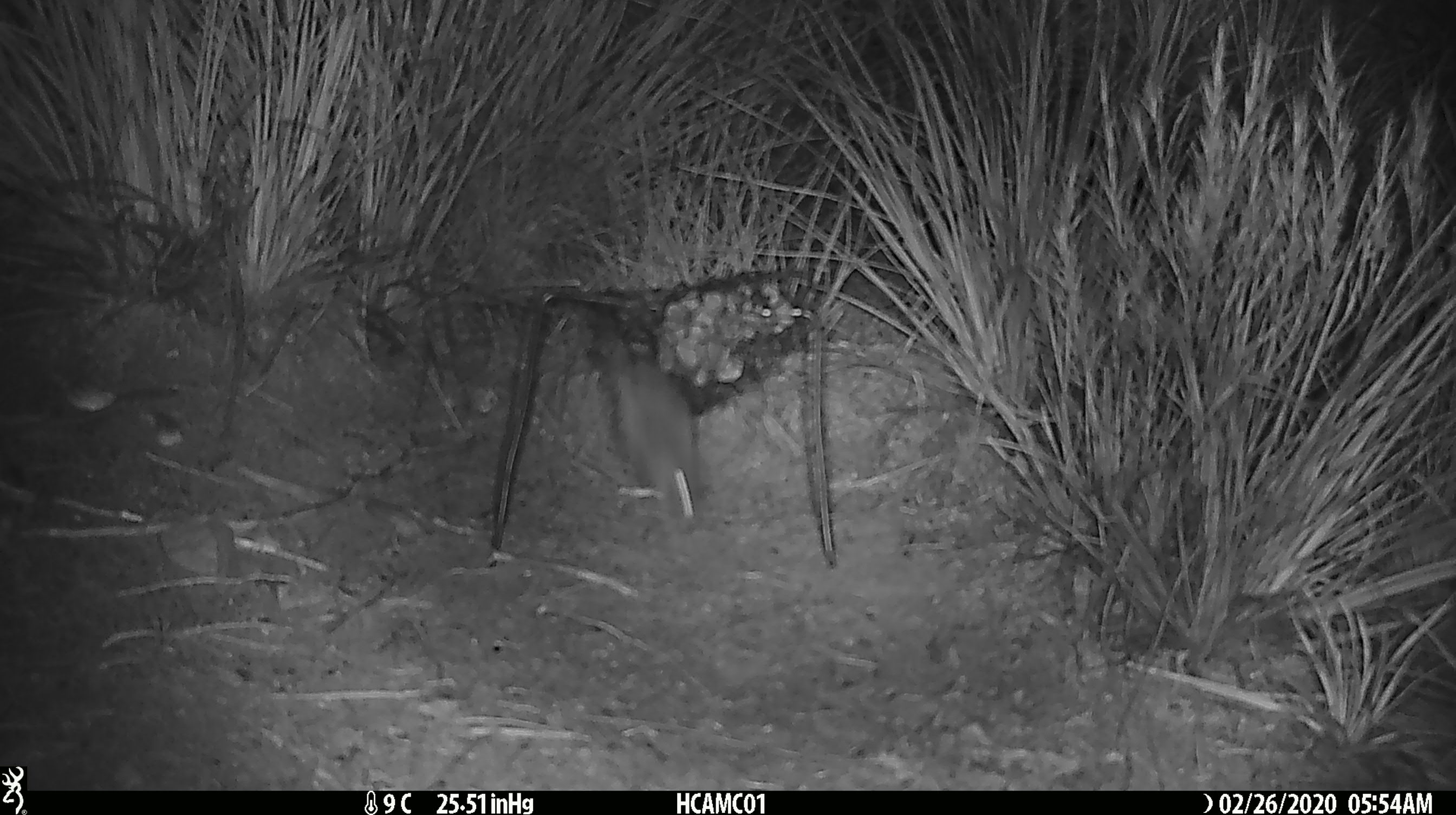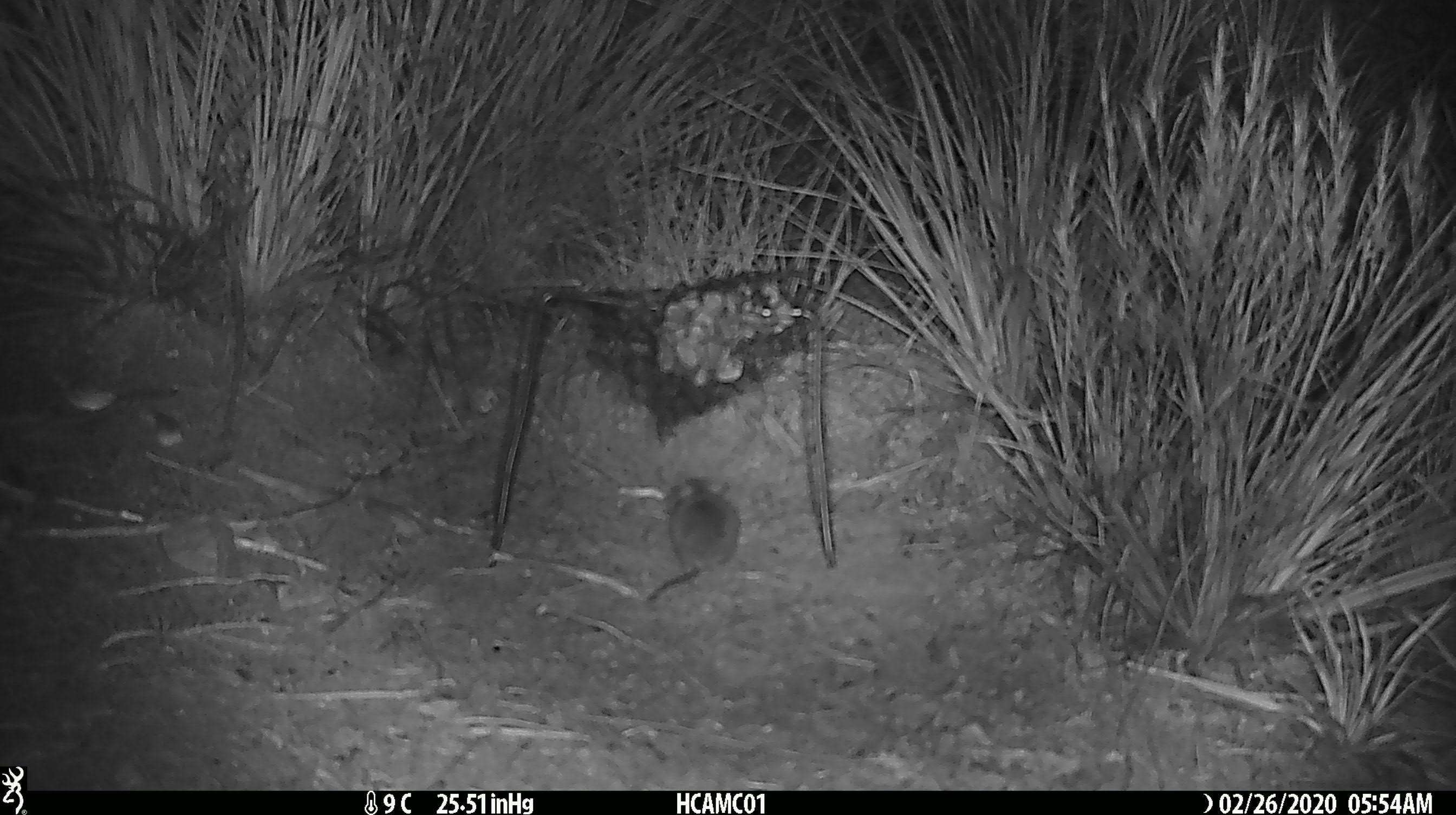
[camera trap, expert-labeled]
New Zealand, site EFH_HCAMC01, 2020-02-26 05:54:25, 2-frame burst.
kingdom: Animalia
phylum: Chordata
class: Mammalia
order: Rodentia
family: Muridae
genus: Mus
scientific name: Mus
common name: mouse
Mouse (Mus).